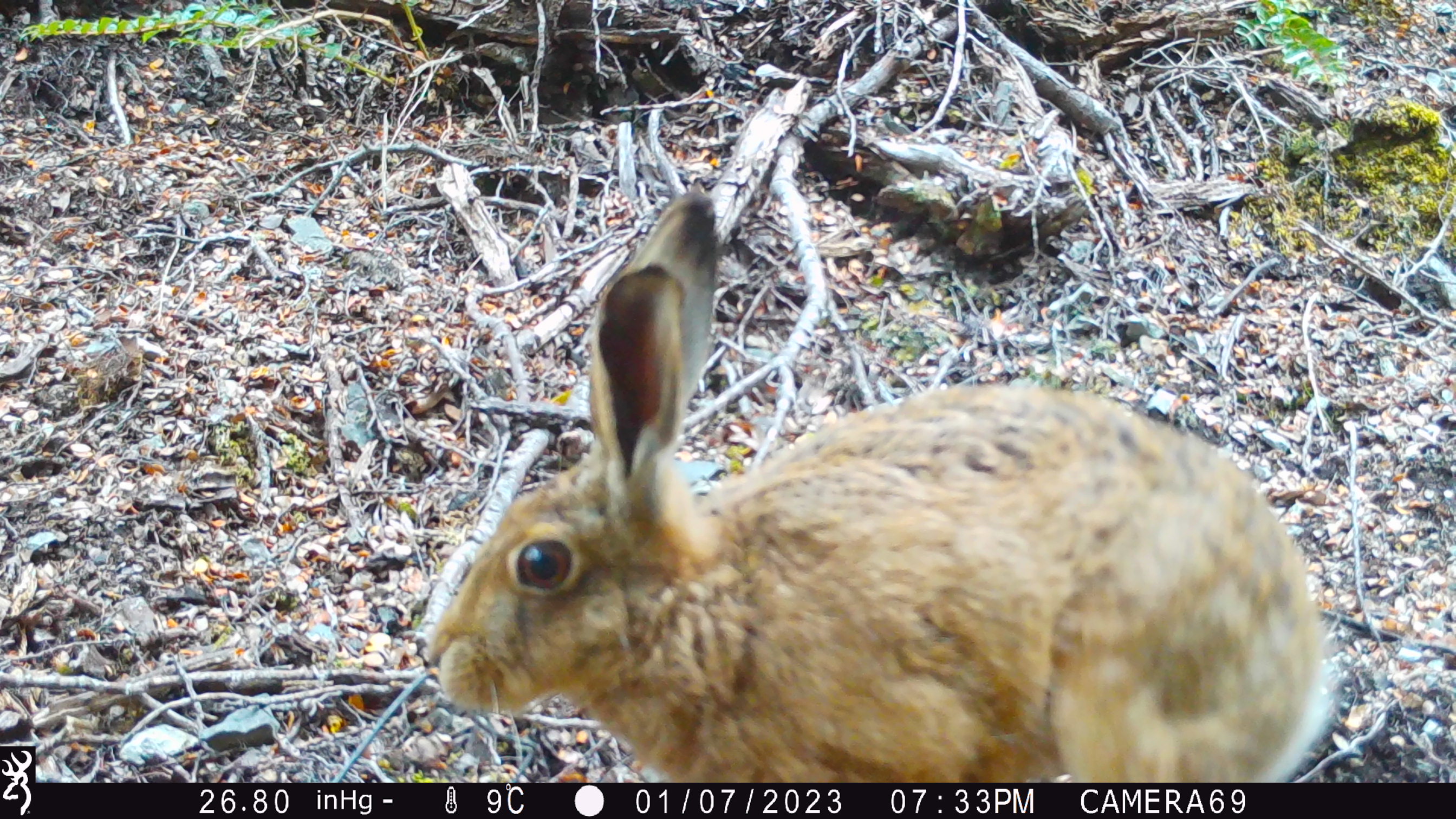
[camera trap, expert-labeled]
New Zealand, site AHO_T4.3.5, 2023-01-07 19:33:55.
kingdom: Animalia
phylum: Chordata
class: Mammalia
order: Lagomorpha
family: Leporidae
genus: Lepus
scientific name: Lepus europaeus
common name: brown hare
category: hare